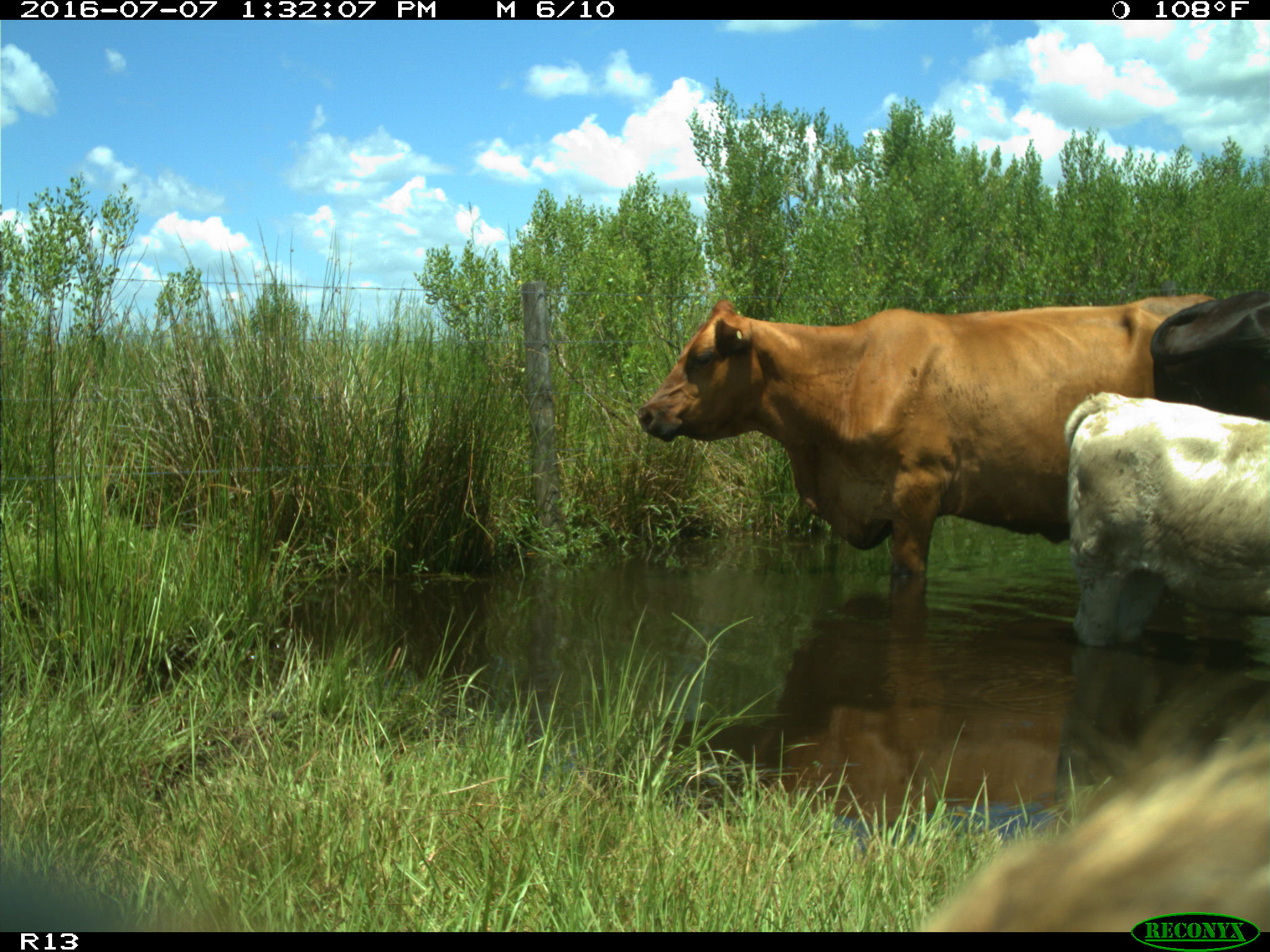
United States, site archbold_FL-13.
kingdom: Animalia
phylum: Chordata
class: Mammalia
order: Artiodactyla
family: Bovidae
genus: Bos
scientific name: Bos taurus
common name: domestic cow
Bos taurus (domestic cow).